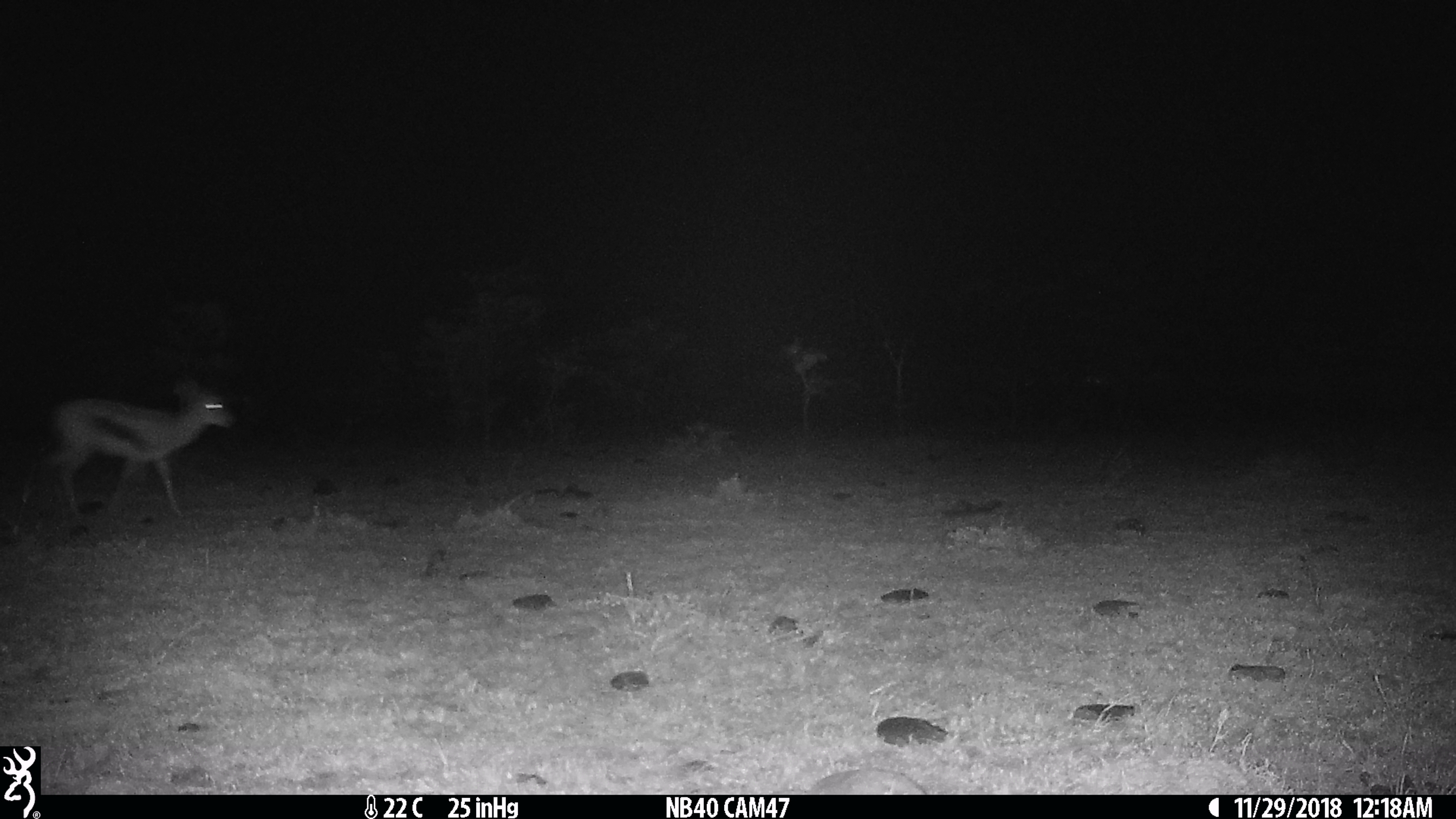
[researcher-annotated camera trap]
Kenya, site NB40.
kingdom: Animalia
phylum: Chordata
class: Mammalia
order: Artiodactyla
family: Bovidae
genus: Eudorcas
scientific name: Eudorcas thomsonii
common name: thomon's gazelle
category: gazelle thomsons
Gazelle thomsons (thomon's gazelle) (Eudorcas thomsonii).